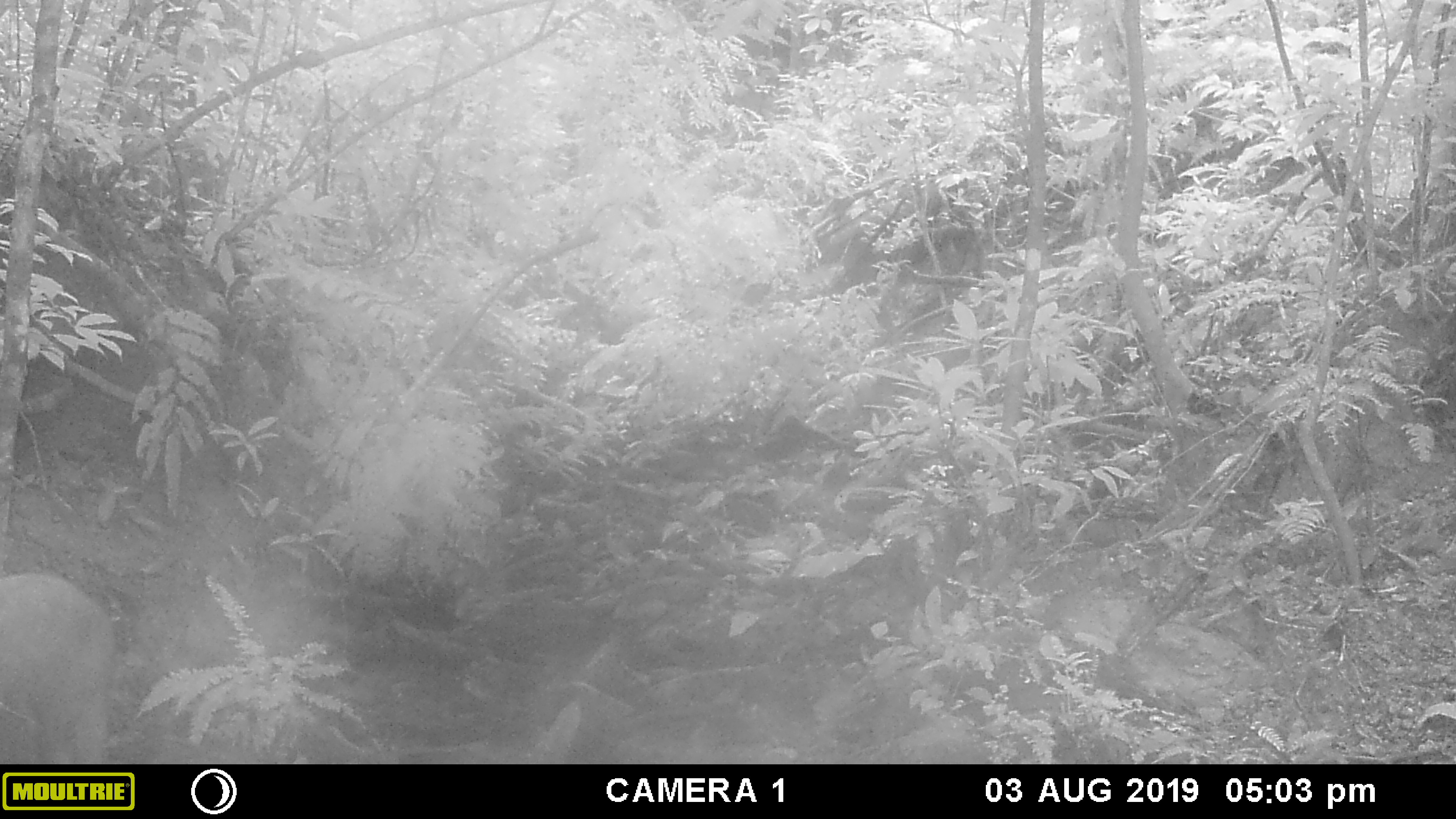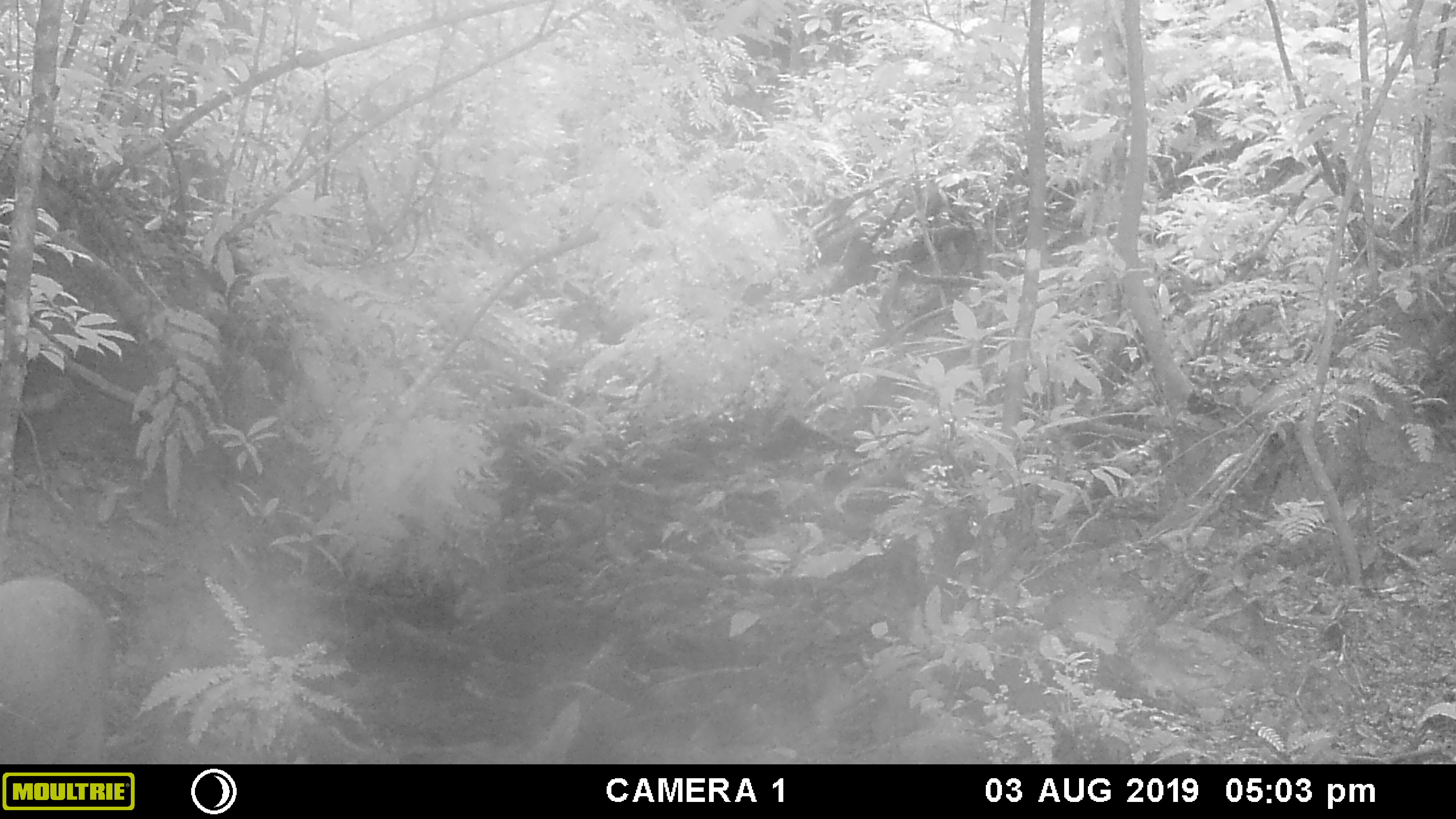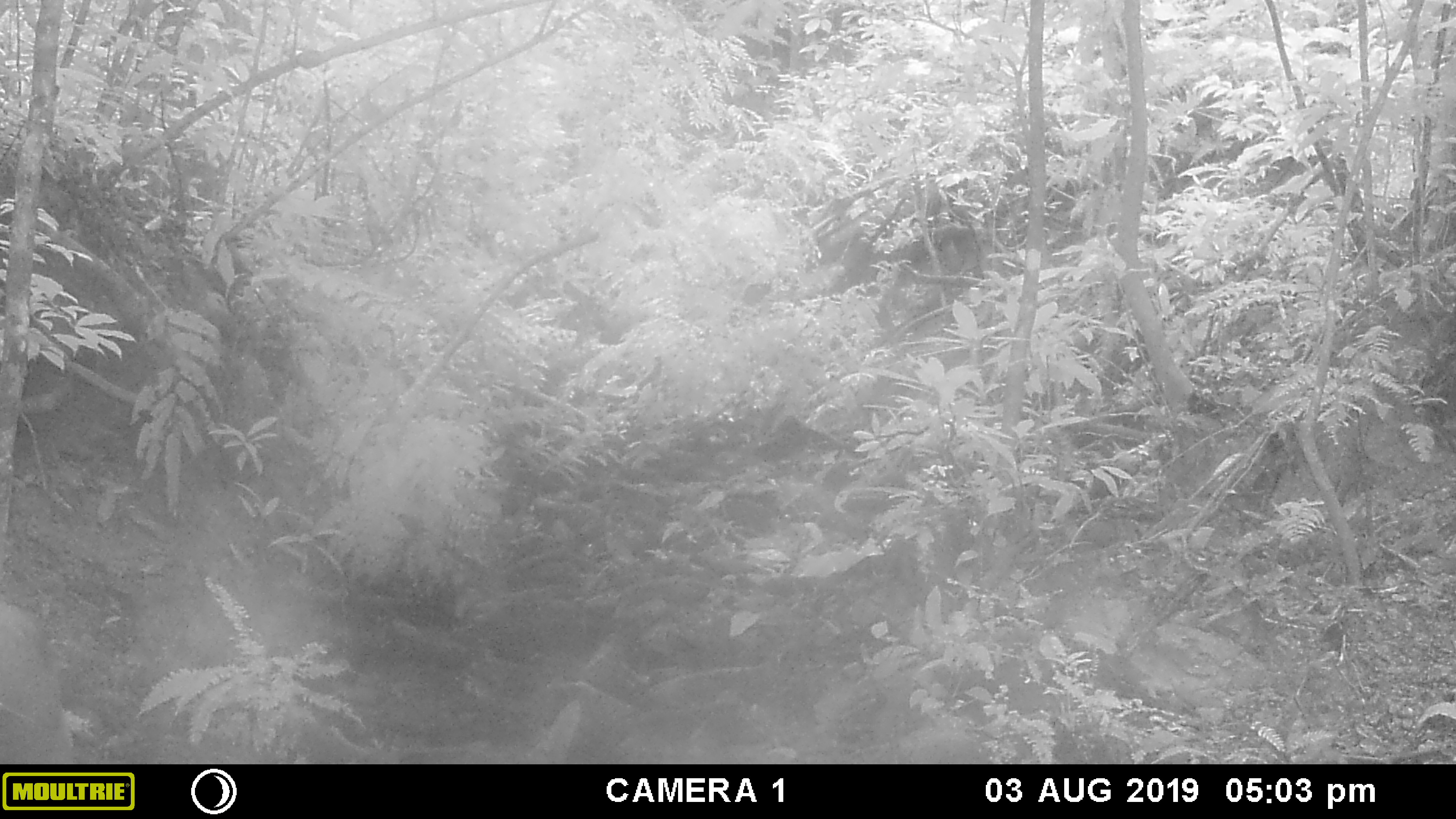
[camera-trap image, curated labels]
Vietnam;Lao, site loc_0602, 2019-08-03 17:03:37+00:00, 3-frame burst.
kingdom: Animalia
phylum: Chordata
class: Mammalia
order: Artiodactyla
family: Suidae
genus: Sus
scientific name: Sus scrofa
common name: eurasian wild pig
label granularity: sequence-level